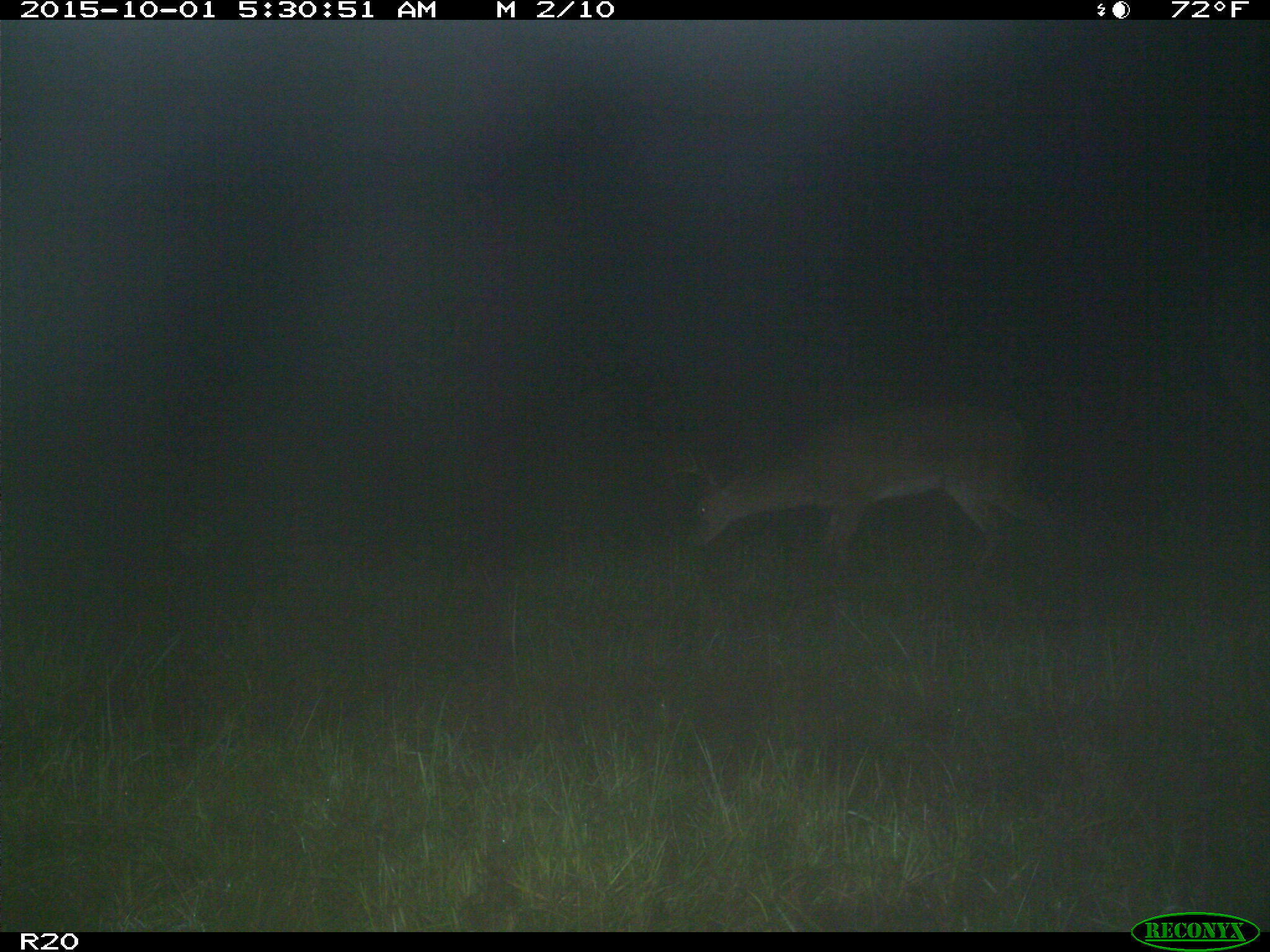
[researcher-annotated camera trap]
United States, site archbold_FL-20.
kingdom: Animalia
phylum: Chordata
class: Mammalia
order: Artiodactyla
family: Cervidae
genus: Odocoileus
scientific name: Odocoileus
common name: deer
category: unidentified deer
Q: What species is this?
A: Unidentified deer (deer) (Odocoileus).